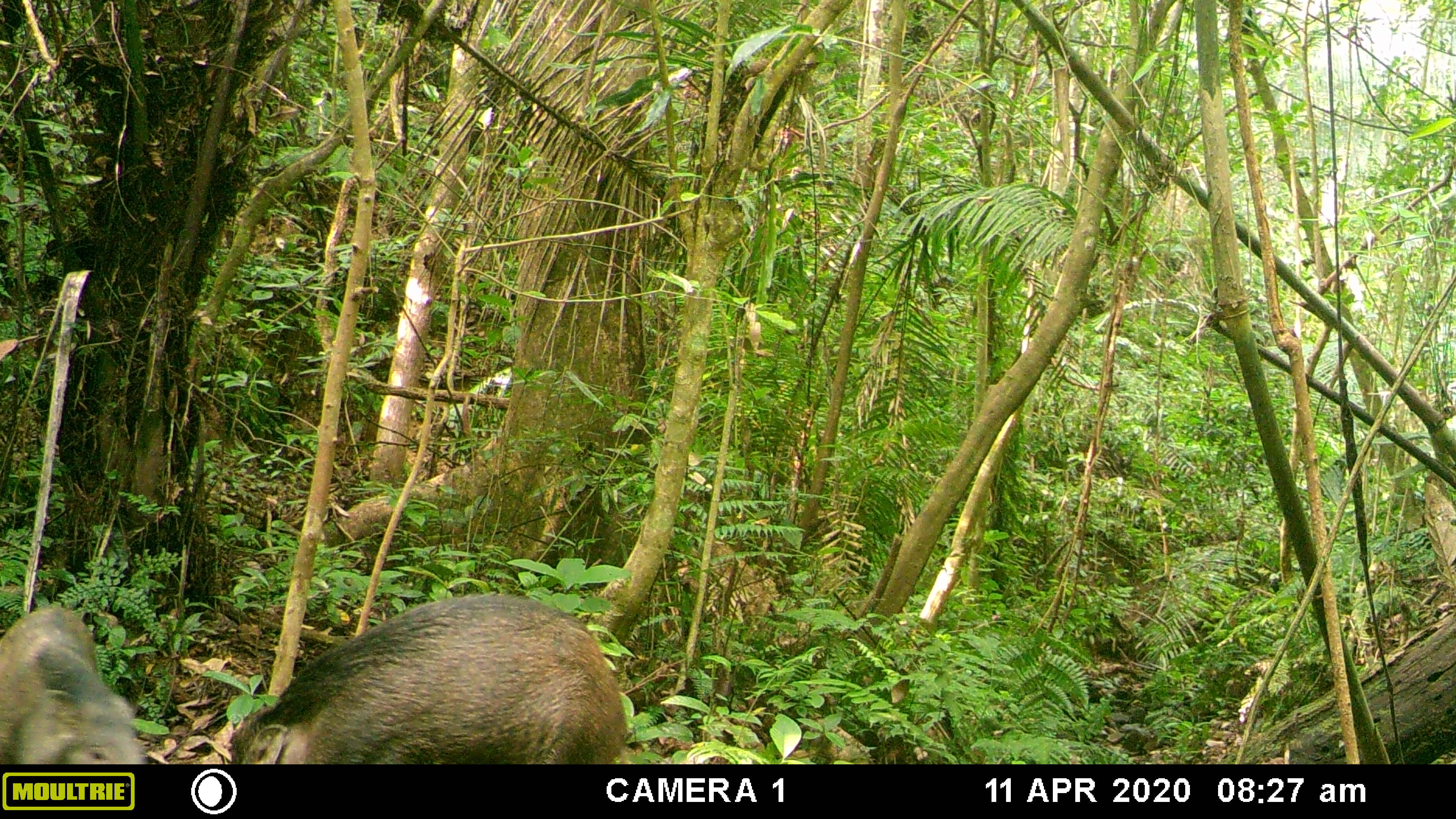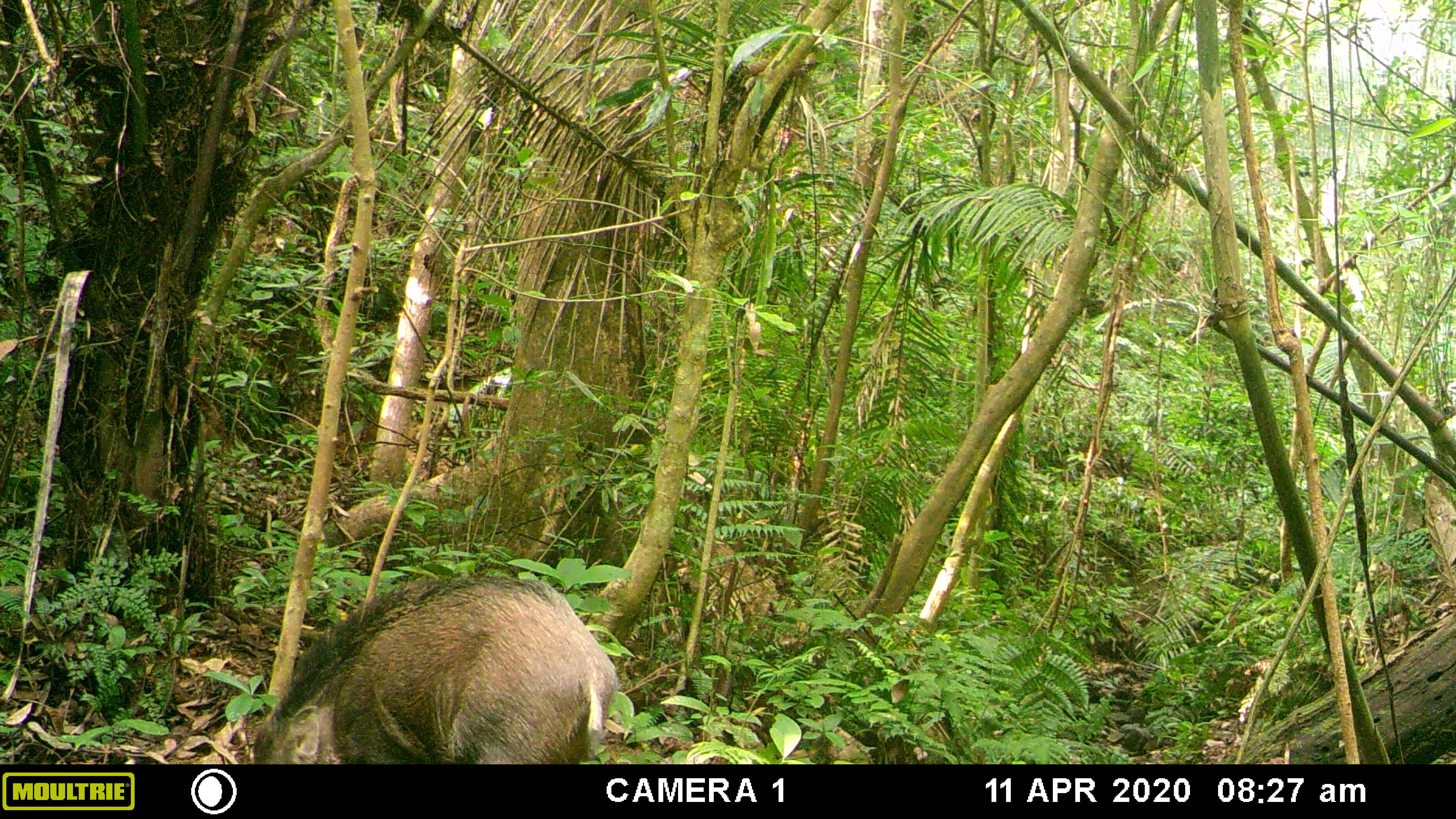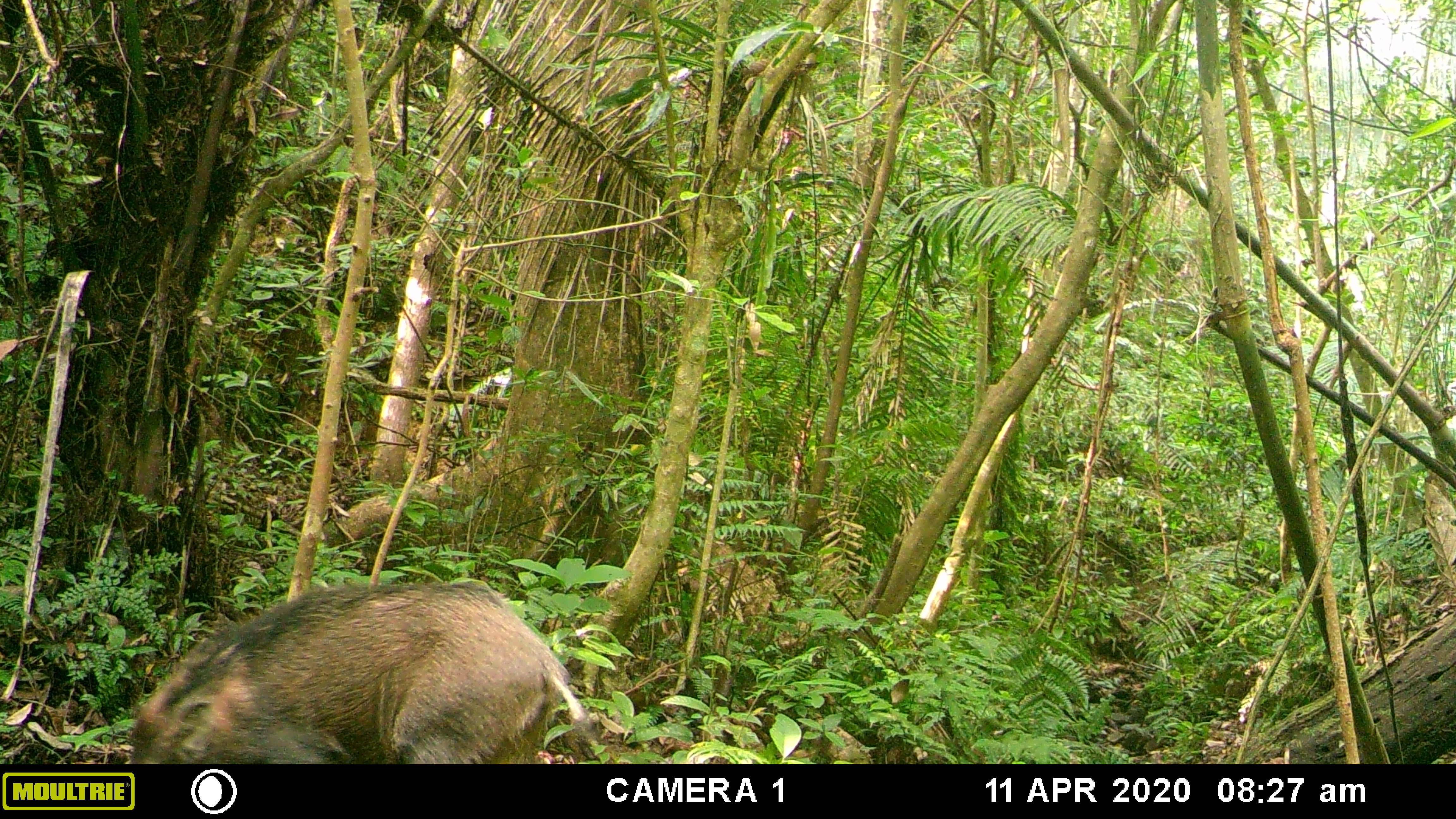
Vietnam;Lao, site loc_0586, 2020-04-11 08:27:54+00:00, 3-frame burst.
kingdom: Animalia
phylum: Chordata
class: Mammalia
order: Artiodactyla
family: Suidae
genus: Sus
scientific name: Sus scrofa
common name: eurasian wild pig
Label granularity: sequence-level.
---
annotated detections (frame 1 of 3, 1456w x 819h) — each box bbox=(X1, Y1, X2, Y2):
eurasian wild pig: bbox=(229, 592, 626, 764); bbox=(0, 604, 146, 763)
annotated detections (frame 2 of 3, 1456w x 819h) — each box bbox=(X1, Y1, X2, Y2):
eurasian wild pig: bbox=(251, 575, 619, 763)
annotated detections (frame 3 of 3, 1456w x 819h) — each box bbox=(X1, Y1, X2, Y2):
eurasian wild pig: bbox=(129, 579, 591, 763)